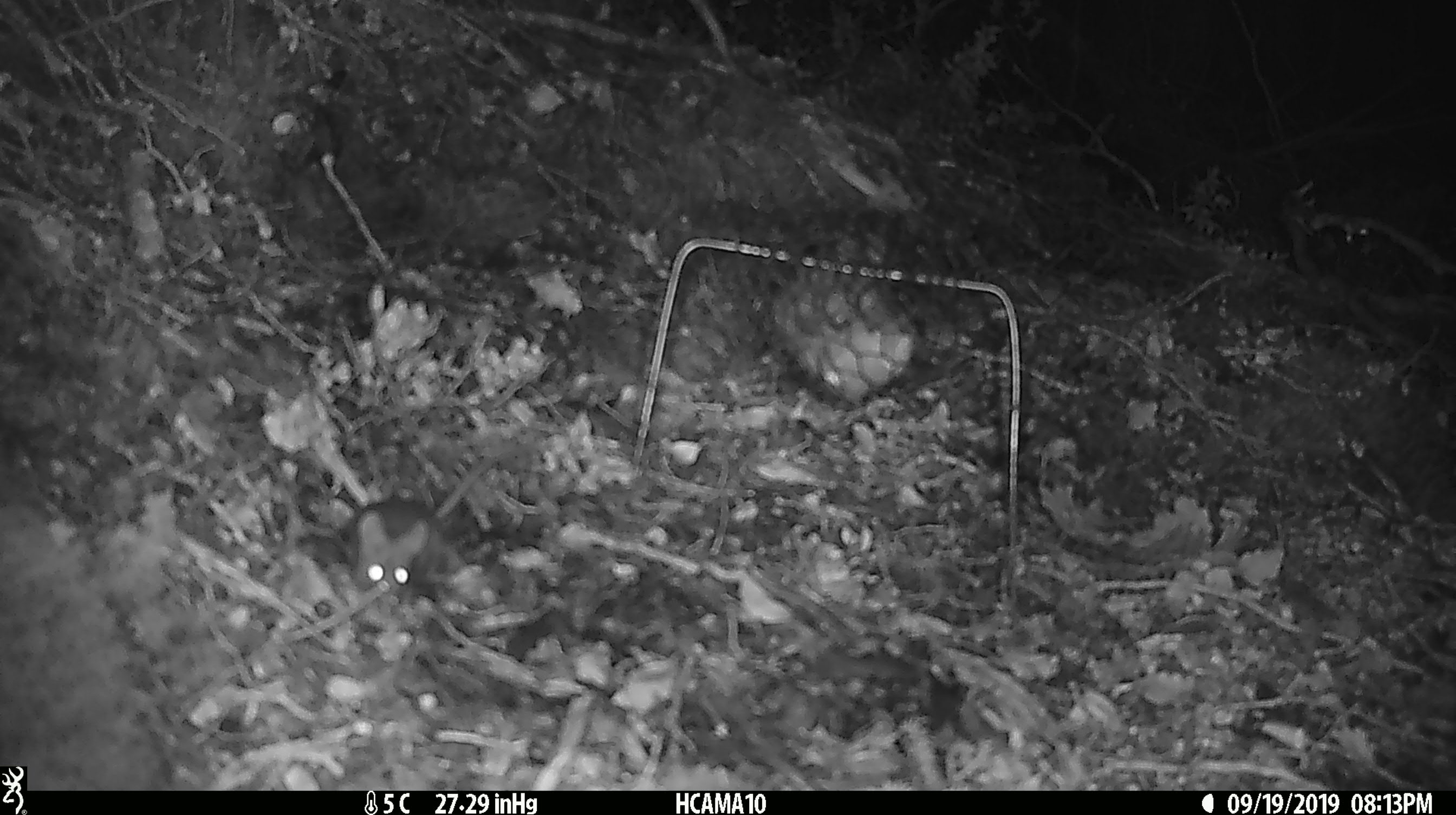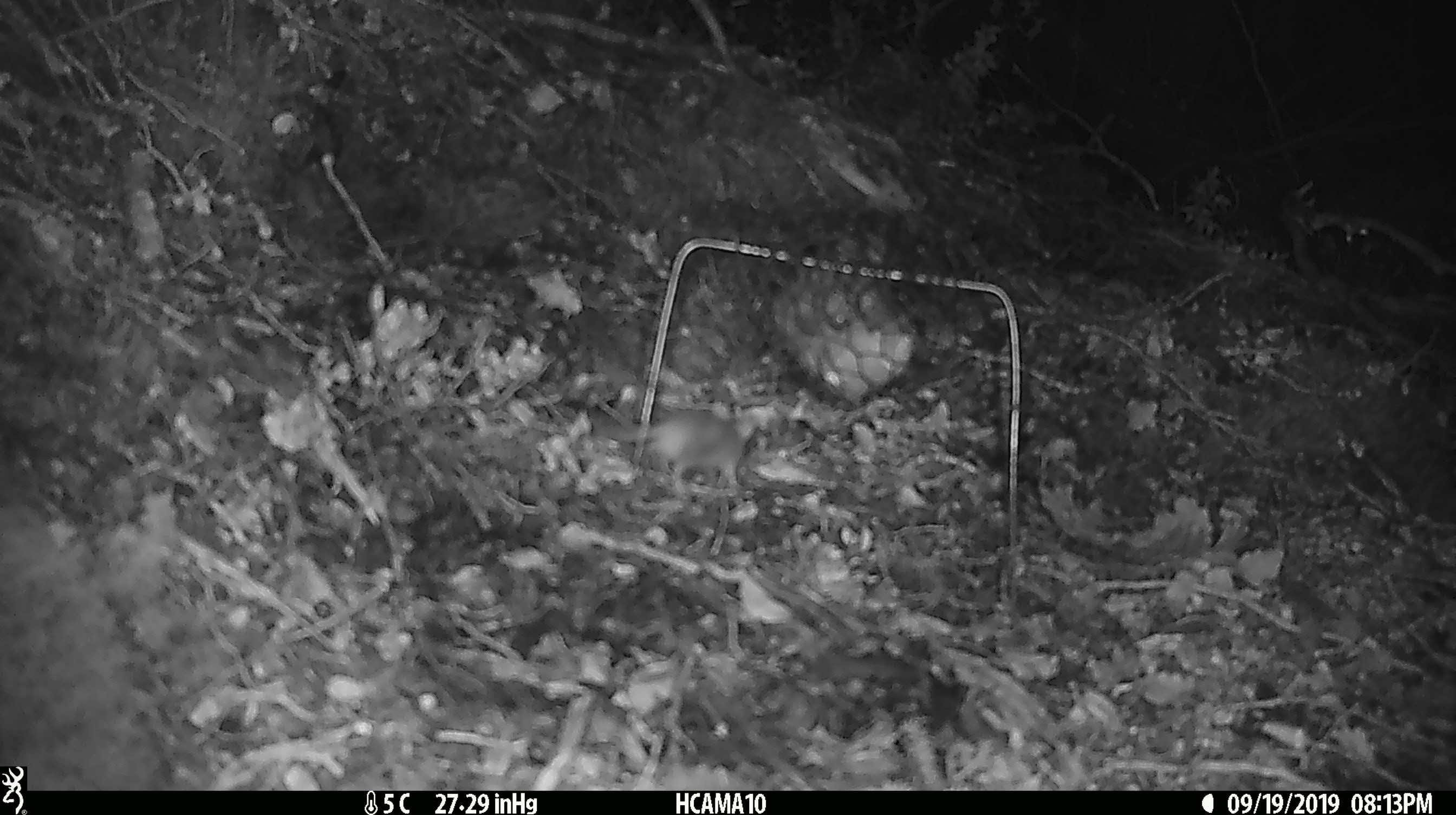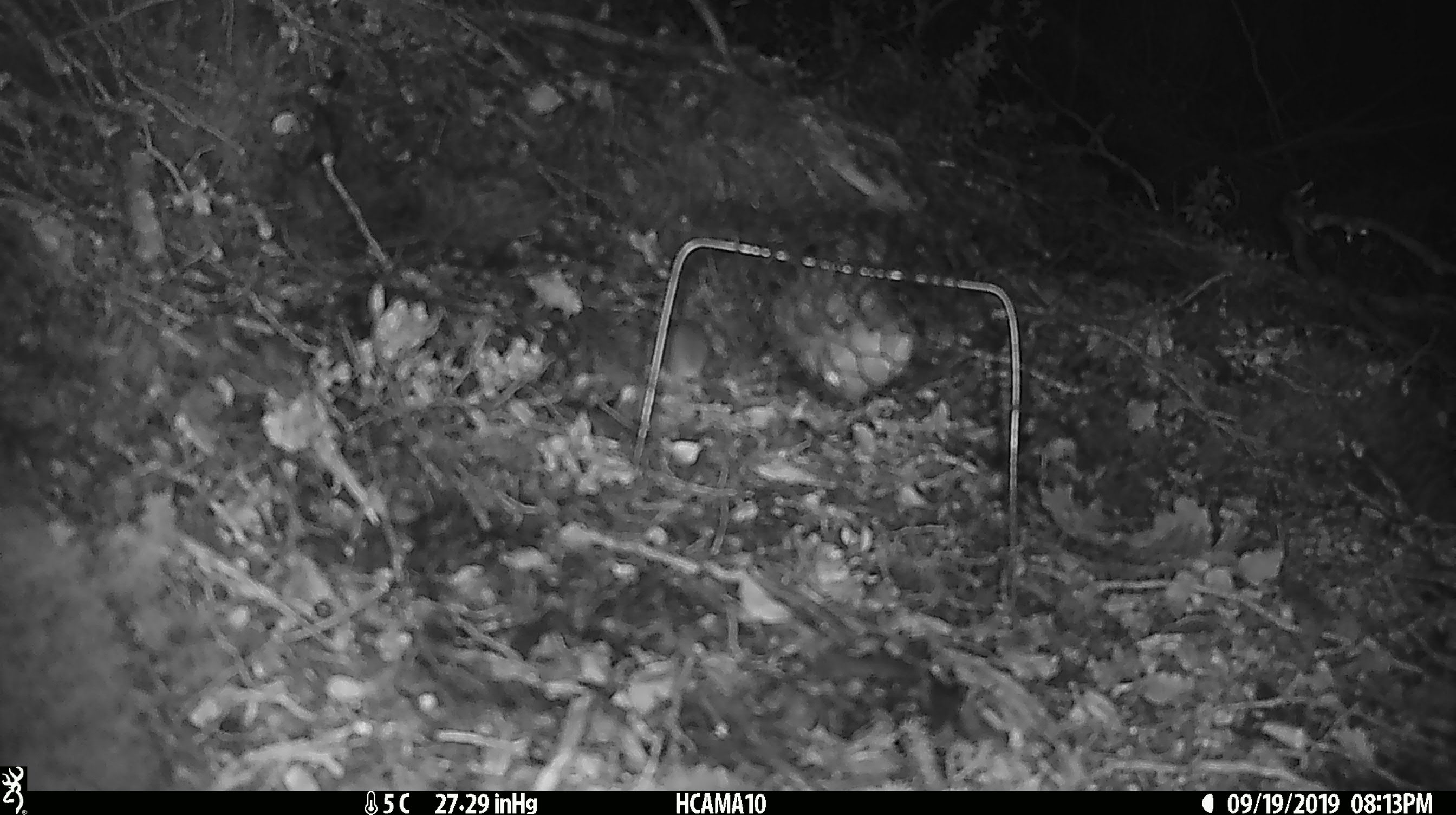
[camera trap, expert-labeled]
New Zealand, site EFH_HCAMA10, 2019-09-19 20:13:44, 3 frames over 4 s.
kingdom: Animalia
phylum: Chordata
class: Mammalia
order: Rodentia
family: Muridae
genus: Mus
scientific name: Mus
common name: mouse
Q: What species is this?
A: Mouse (Mus).